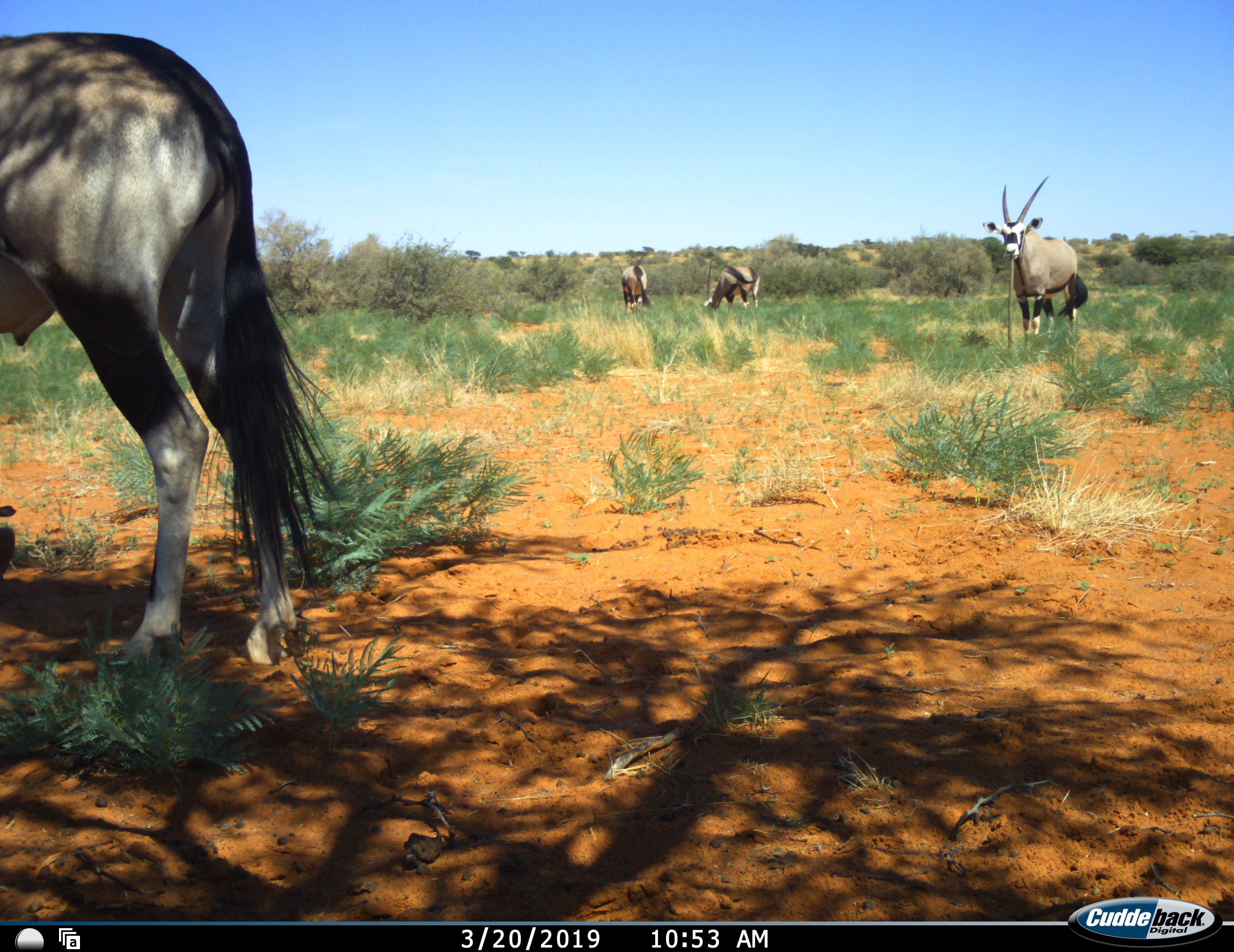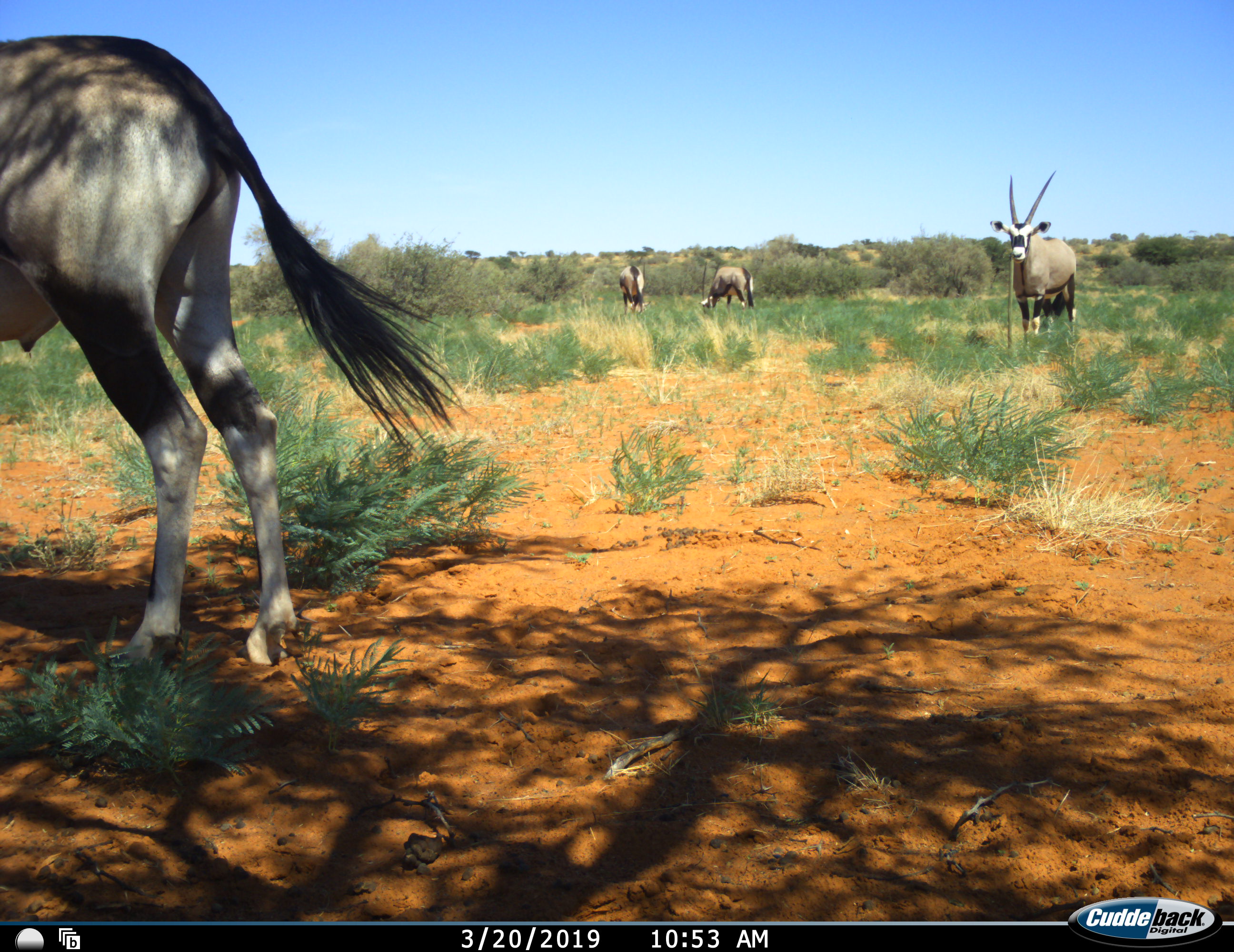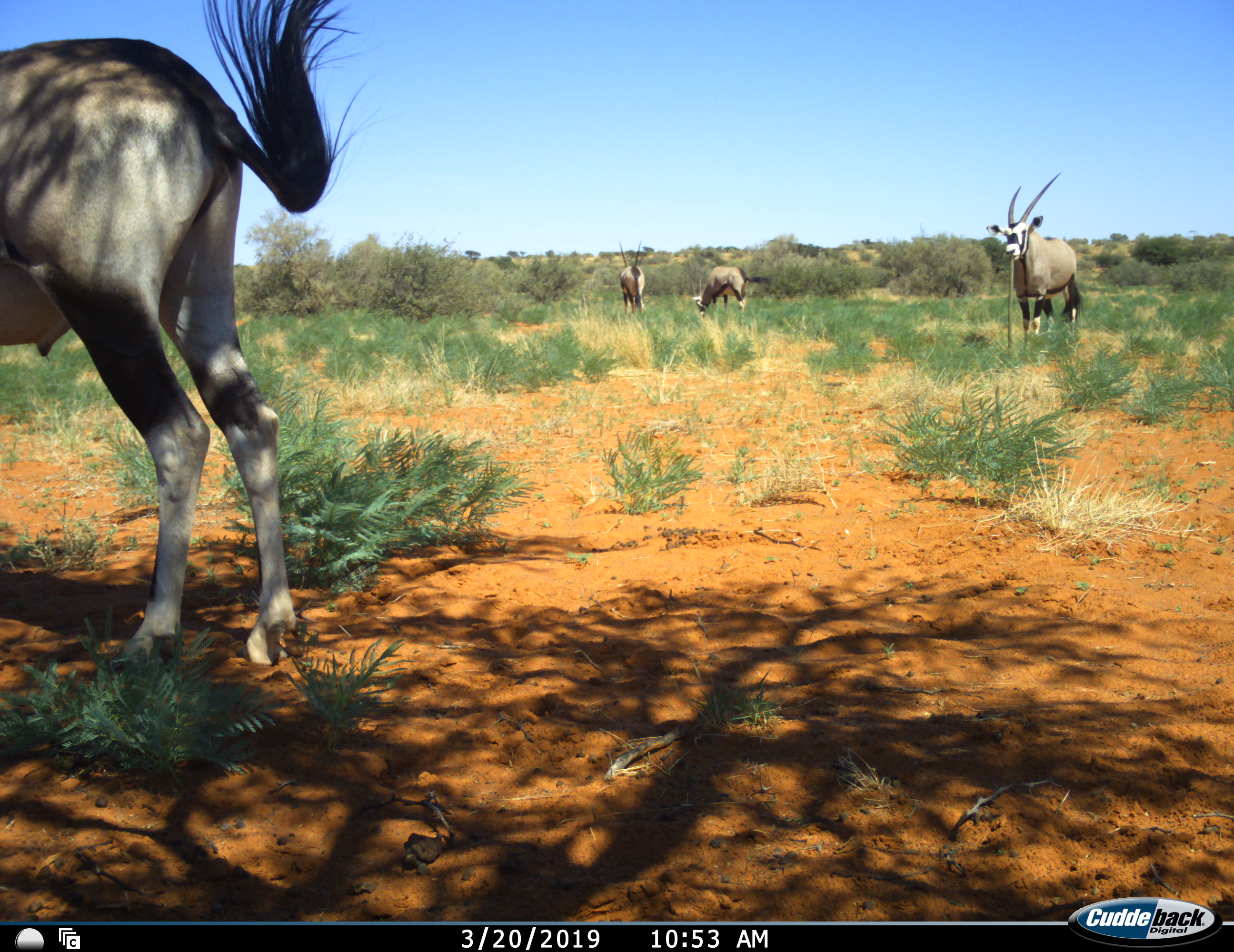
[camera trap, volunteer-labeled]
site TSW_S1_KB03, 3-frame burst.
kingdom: Animalia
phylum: Chordata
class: Mammalia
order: Artiodactyla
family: Bovidae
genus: Oryx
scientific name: Oryx gazella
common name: gemsbok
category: oryx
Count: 4.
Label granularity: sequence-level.